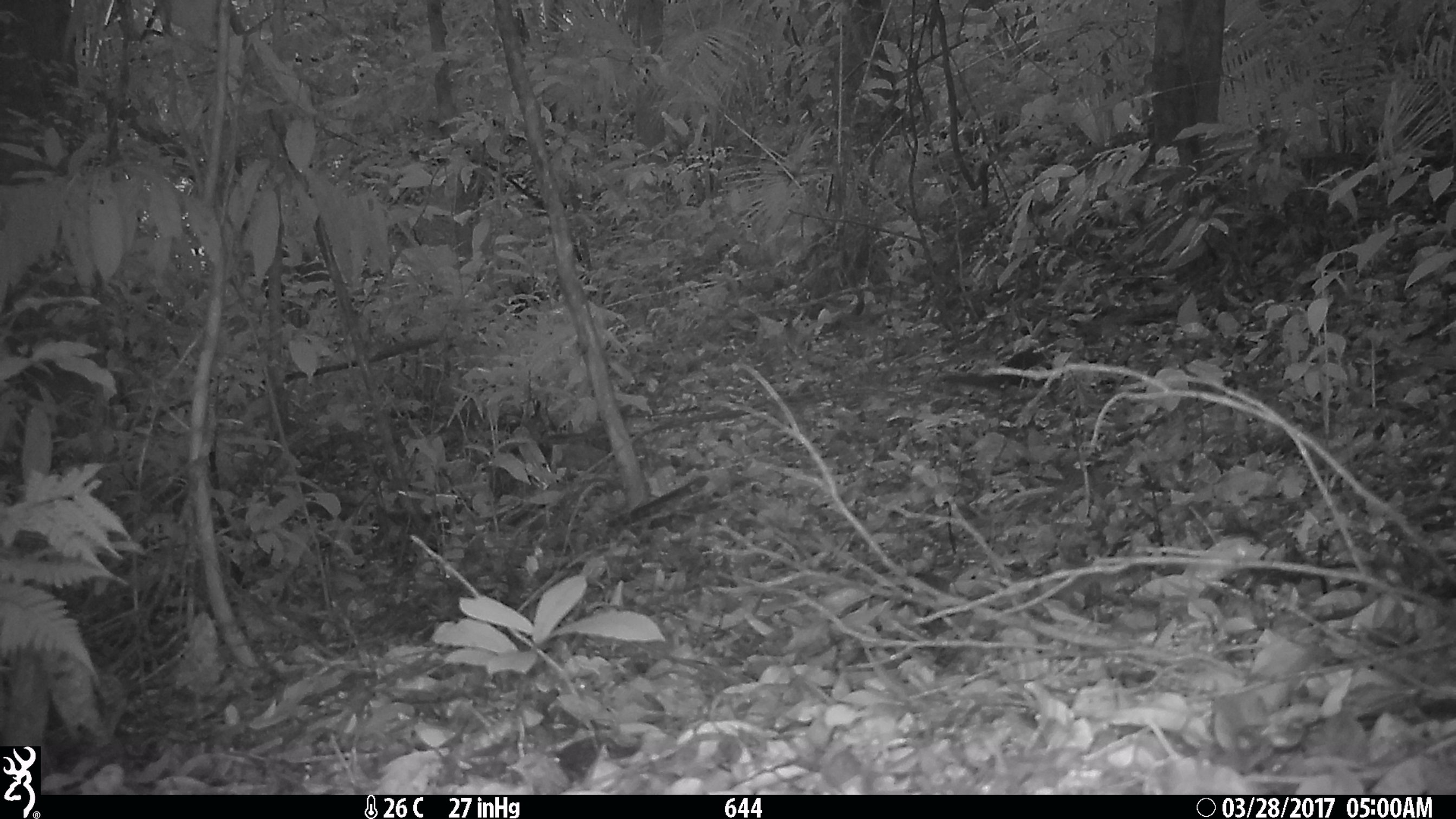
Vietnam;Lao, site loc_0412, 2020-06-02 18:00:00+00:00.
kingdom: Animalia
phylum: Chordata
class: Mammalia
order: Rodentia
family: Sciuridae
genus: Sciurus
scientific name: Sciurus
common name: squirrel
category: unidentified squirrel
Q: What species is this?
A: Unidentified squirrel (squirrel) (Sciurus).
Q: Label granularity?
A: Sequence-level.